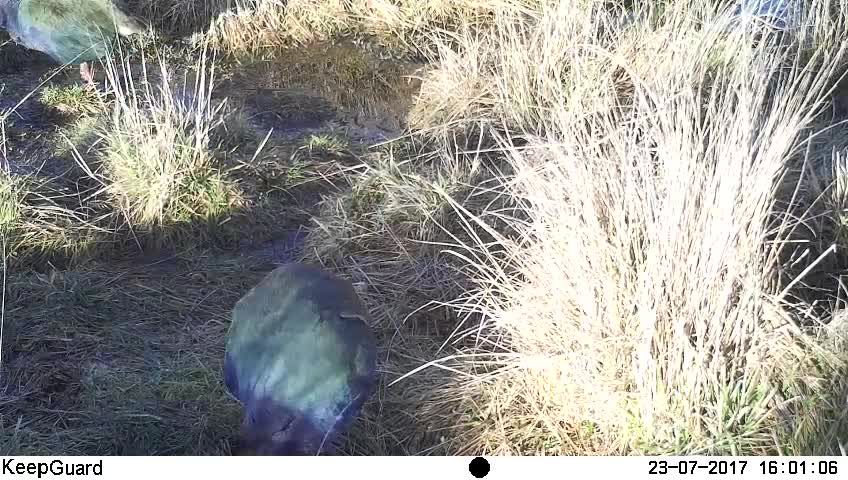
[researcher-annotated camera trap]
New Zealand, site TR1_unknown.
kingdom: Animalia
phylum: Chordata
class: Aves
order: Gruiformes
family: Rallidae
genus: Porphyrio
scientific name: Porphyrio mantelli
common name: takahe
Takahe (Porphyrio mantelli).